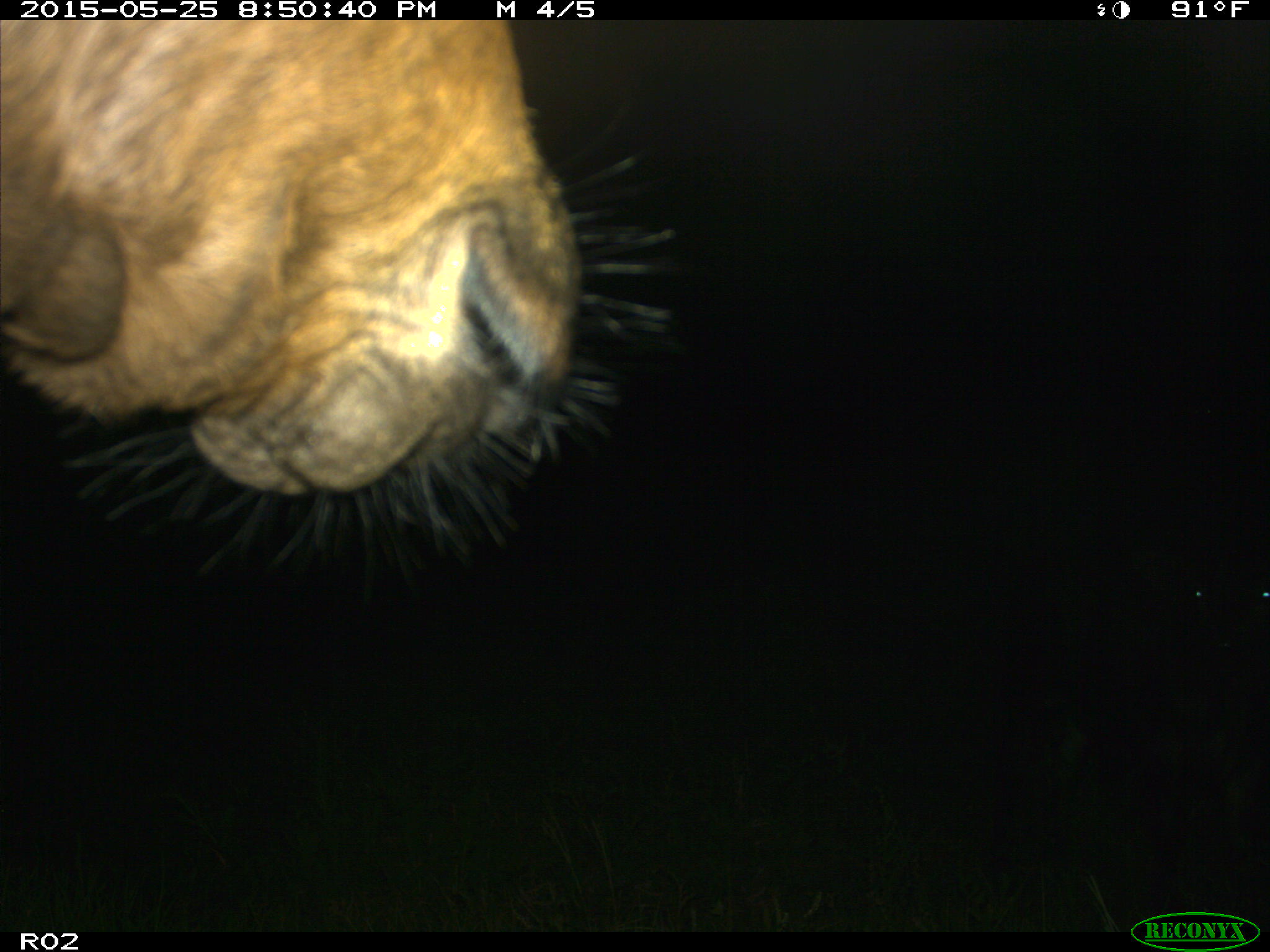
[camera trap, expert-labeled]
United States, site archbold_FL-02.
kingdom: Animalia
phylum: Chordata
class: Mammalia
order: Artiodactyla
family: Bovidae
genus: Bos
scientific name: Bos taurus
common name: domestic cow